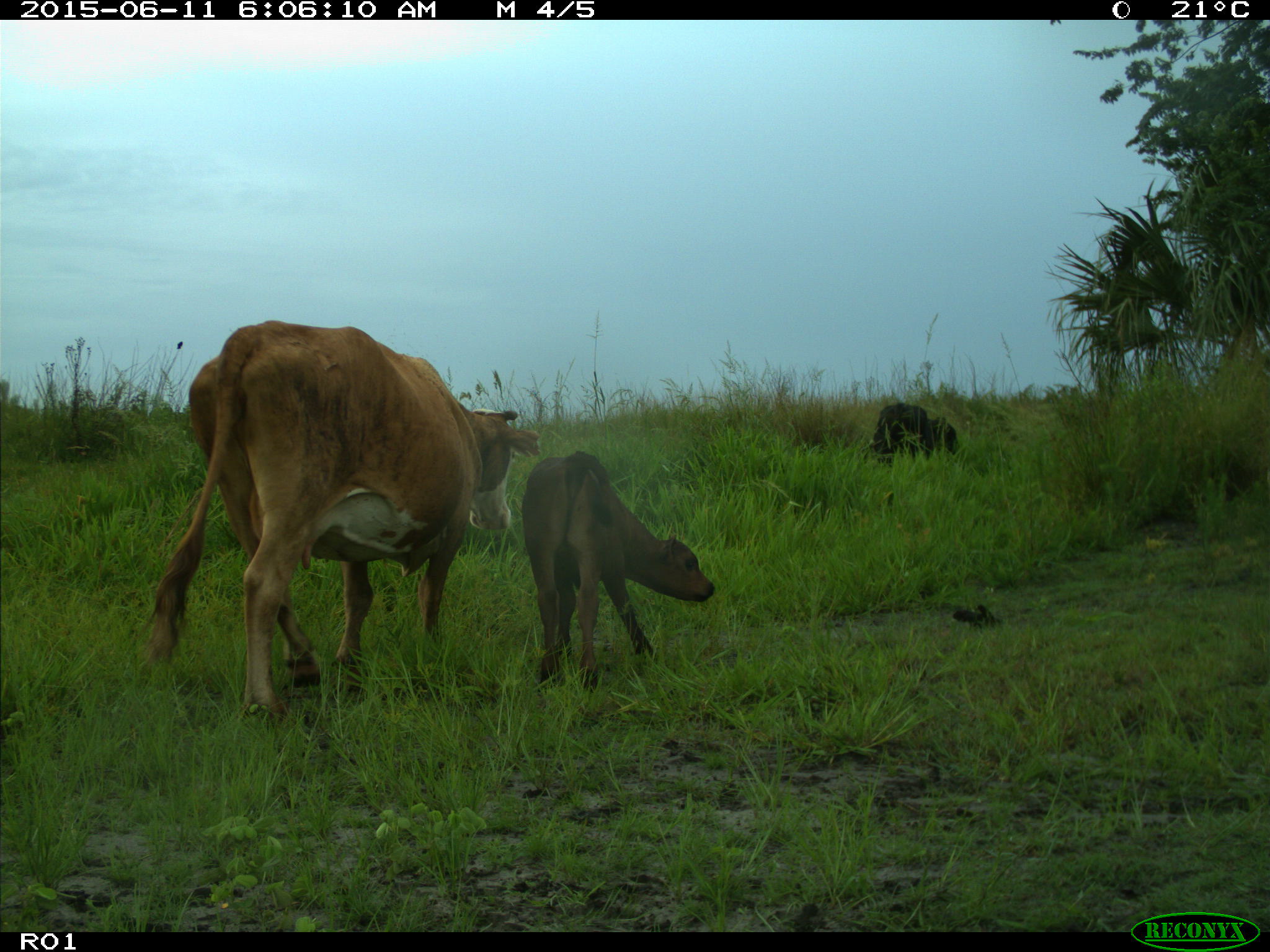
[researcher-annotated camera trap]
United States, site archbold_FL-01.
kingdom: Animalia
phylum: Chordata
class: Mammalia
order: Artiodactyla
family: Bovidae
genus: Bos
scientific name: Bos taurus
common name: domestic cow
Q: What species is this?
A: Bos taurus (domestic cow).